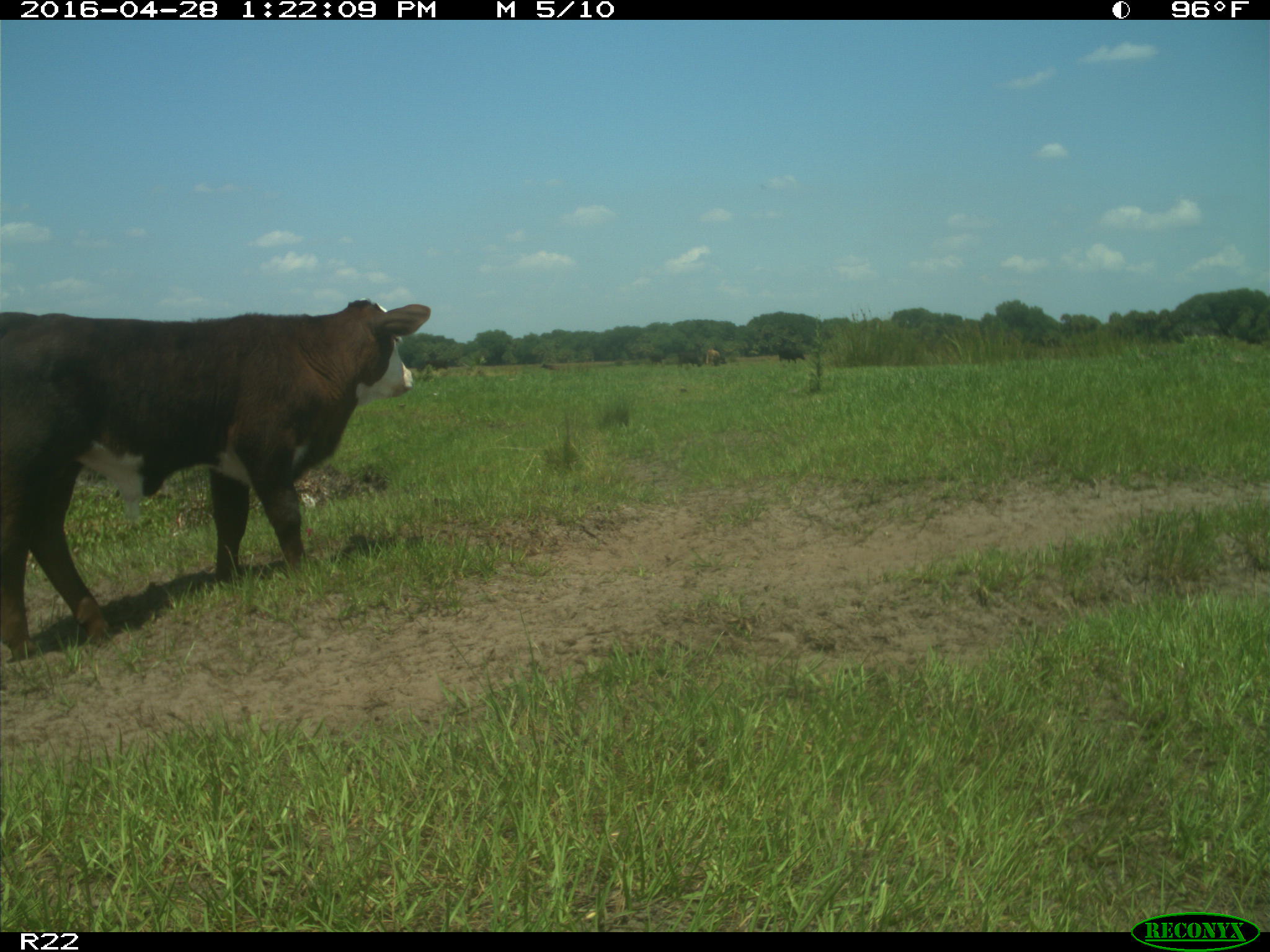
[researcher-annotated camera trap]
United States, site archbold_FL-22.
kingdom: Animalia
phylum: Chordata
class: Mammalia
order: Artiodactyla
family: Bovidae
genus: Bos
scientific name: Bos taurus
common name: domestic cow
Bos taurus (domestic cow).